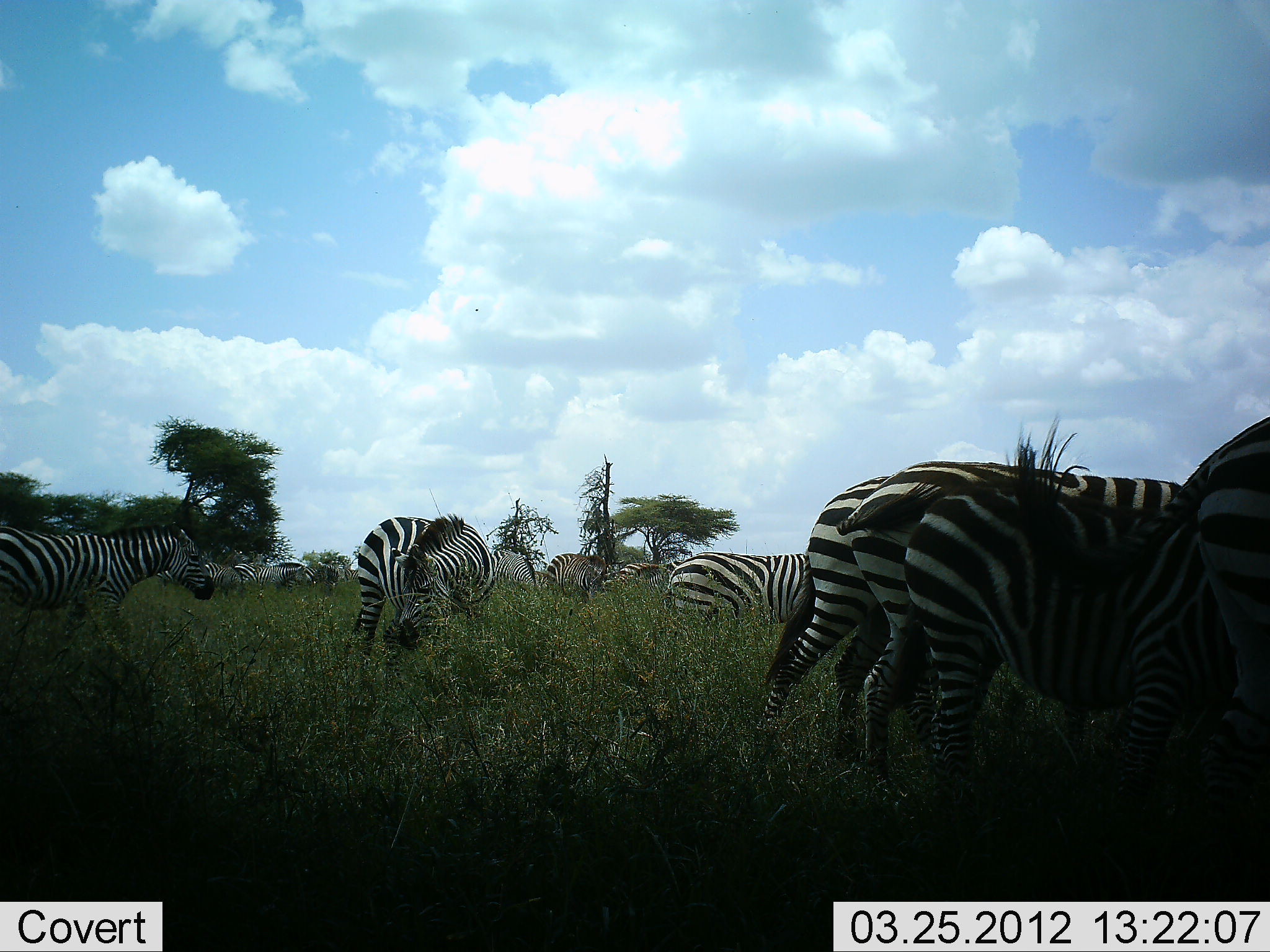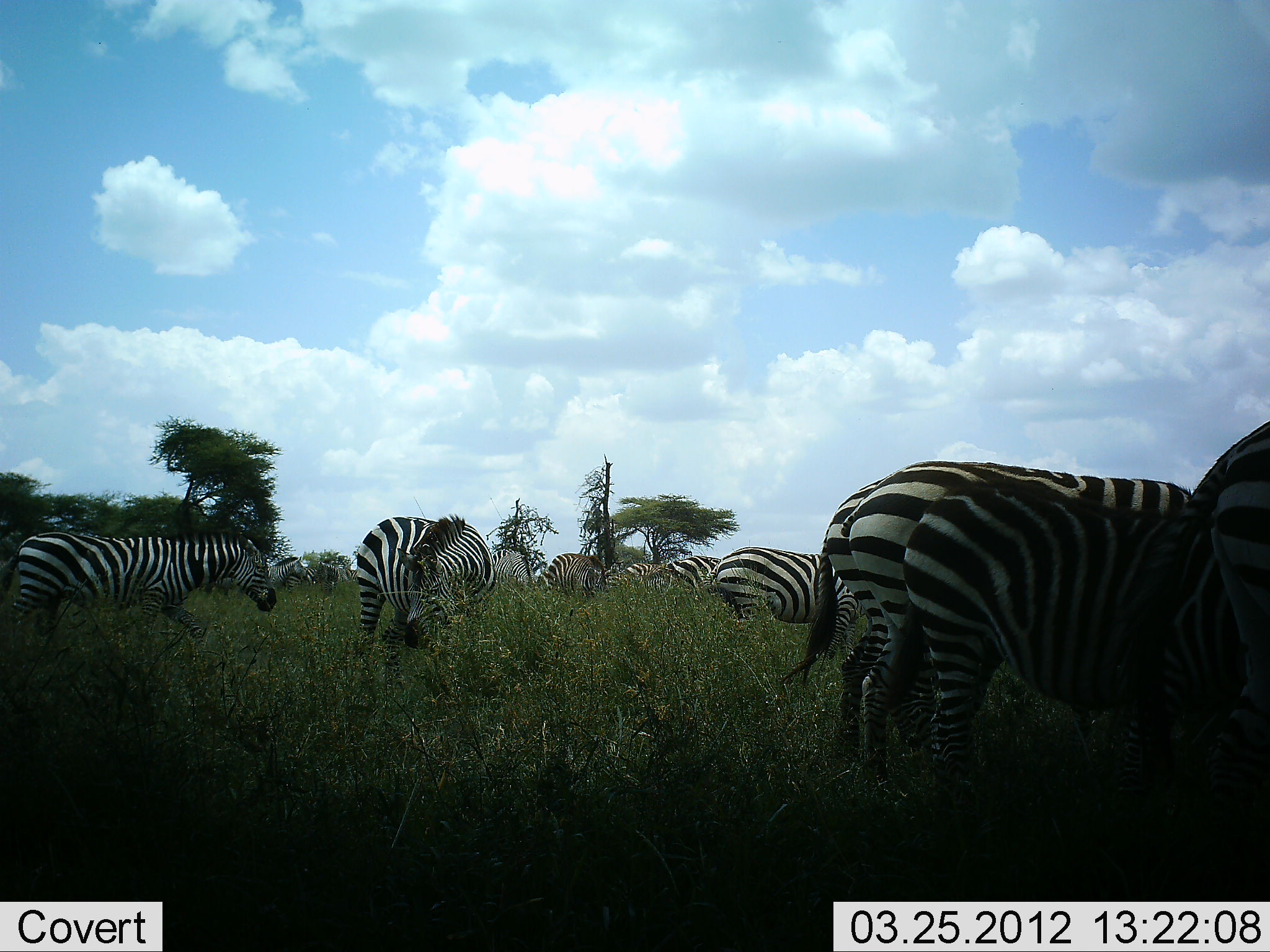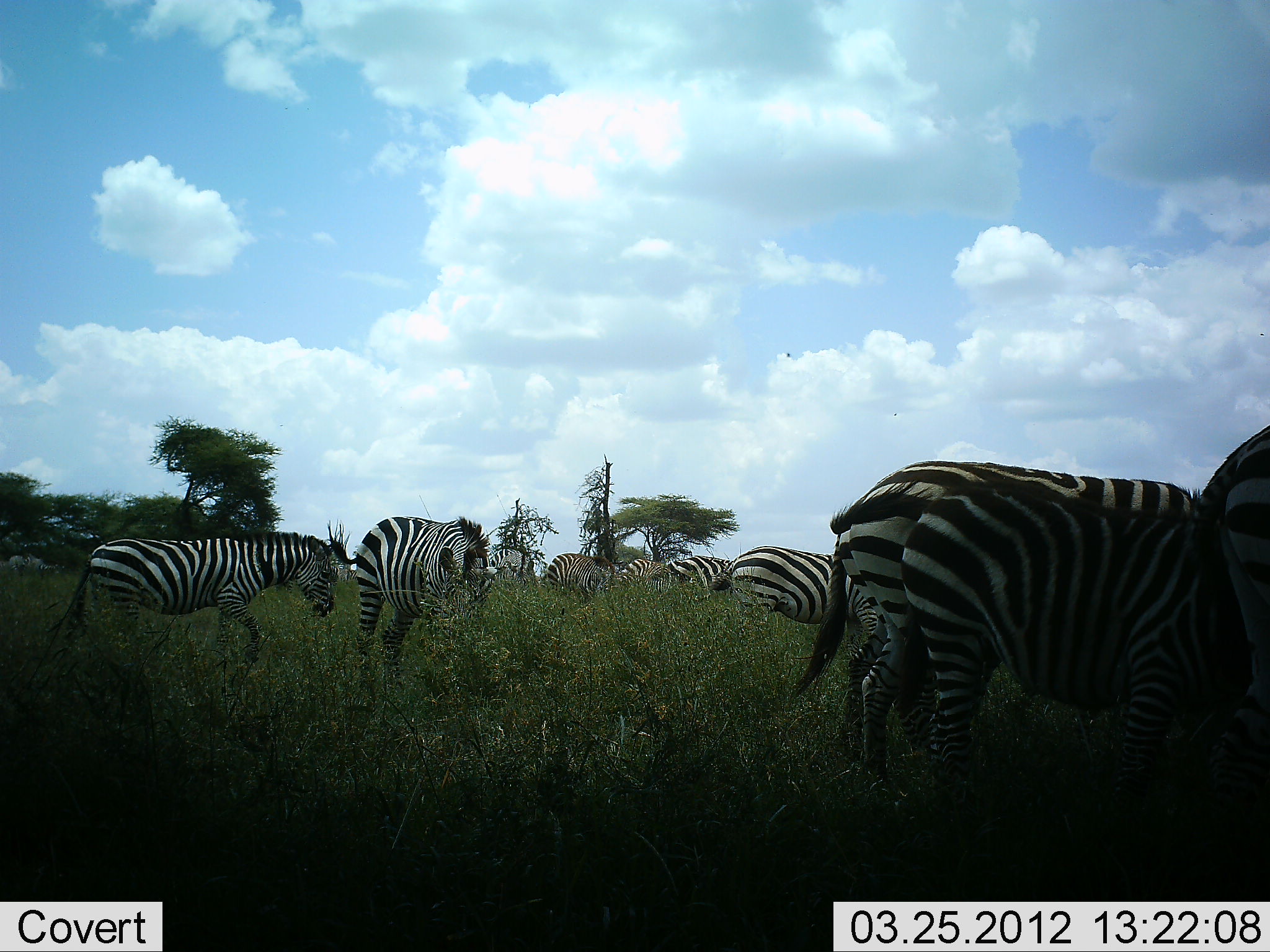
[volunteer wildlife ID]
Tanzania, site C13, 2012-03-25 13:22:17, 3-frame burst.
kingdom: Animalia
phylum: Chordata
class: Mammalia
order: Perissodactyla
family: Equidae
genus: Equus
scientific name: Equus quagga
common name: plains zebra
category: zebra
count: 11-50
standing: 59%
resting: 0%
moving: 47%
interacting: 0%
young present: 6%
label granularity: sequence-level